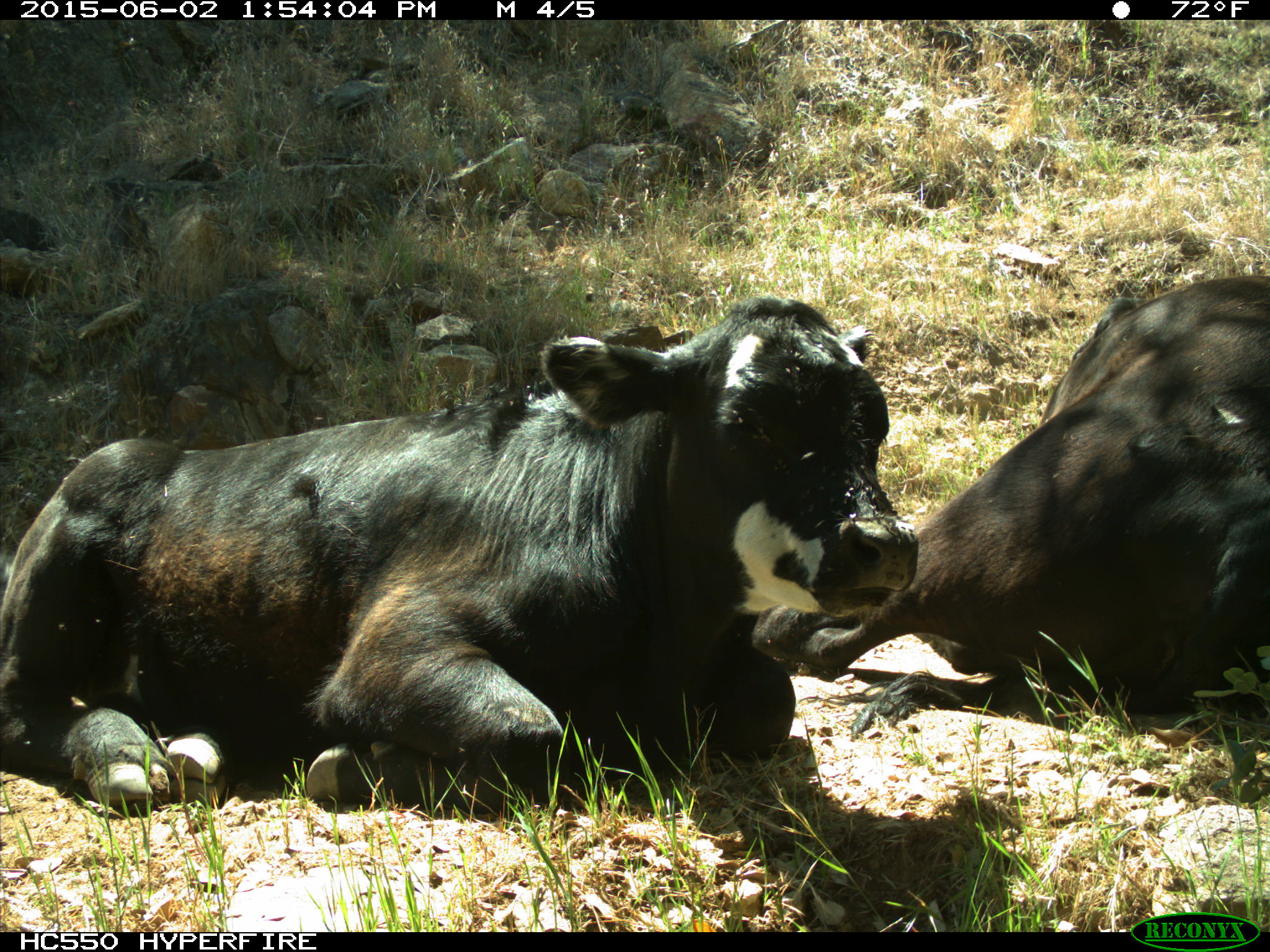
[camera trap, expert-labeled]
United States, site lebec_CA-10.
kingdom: Animalia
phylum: Chordata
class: Mammalia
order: Artiodactyla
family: Bovidae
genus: Bos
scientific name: Bos taurus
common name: domestic cow